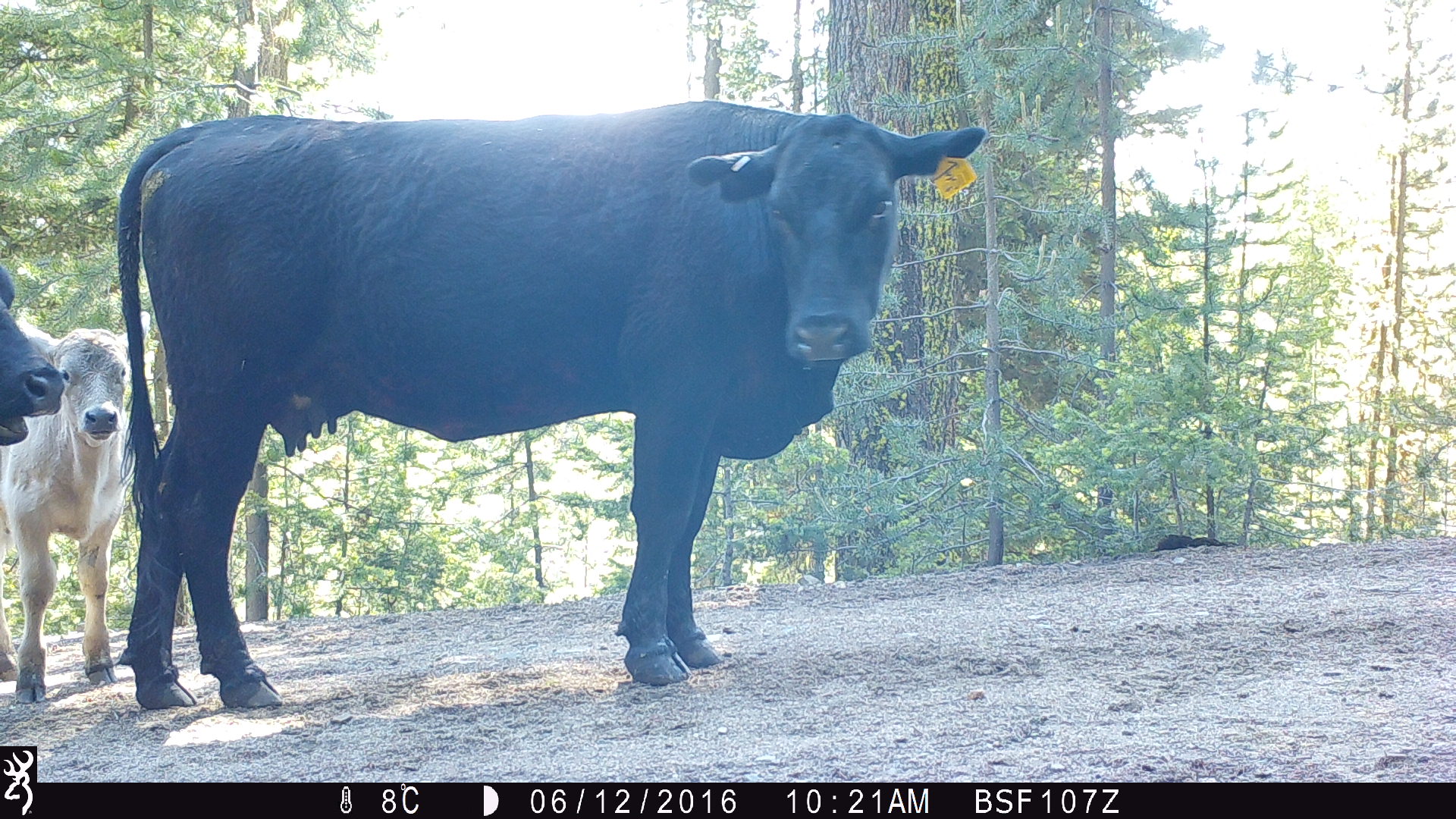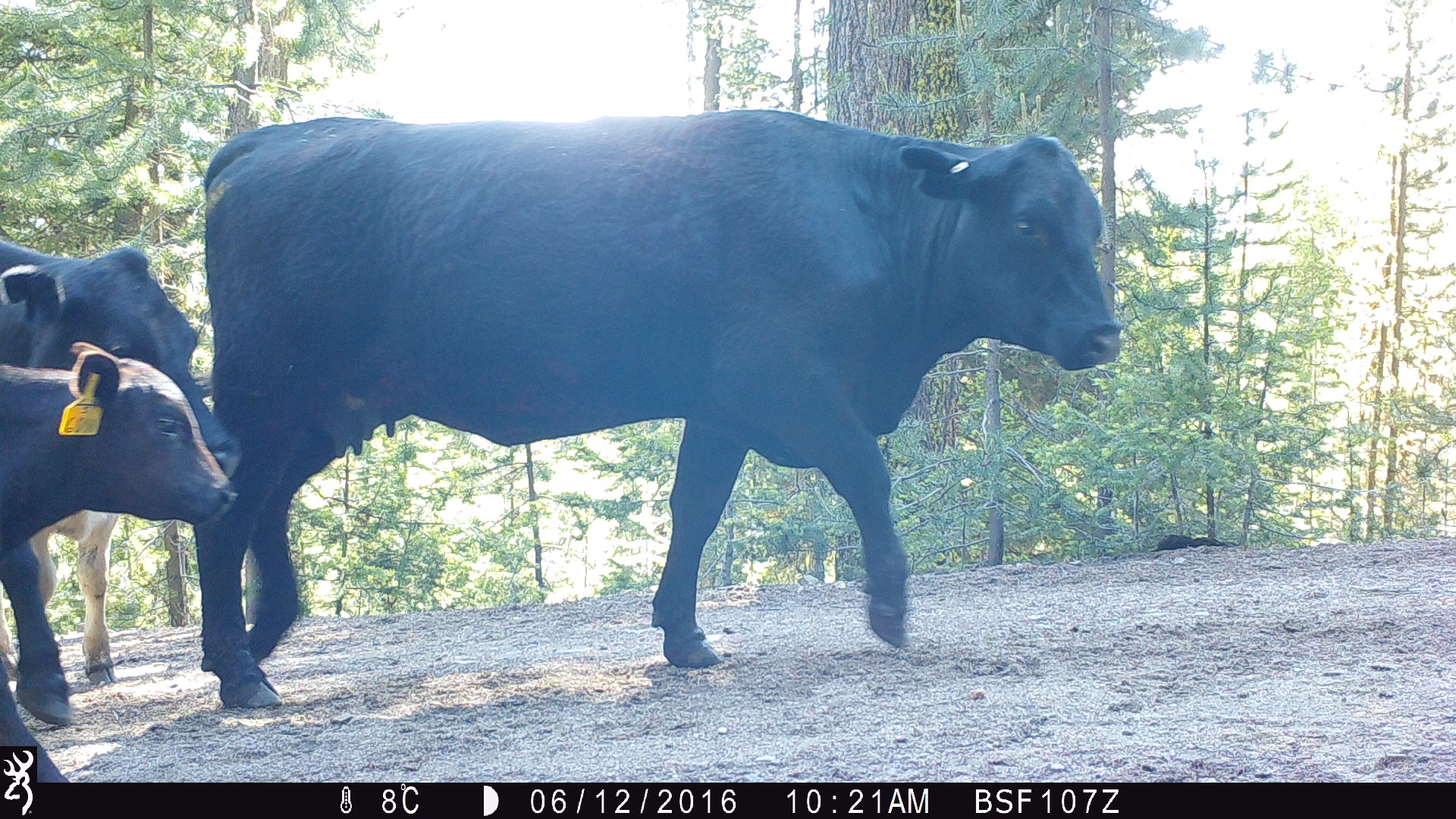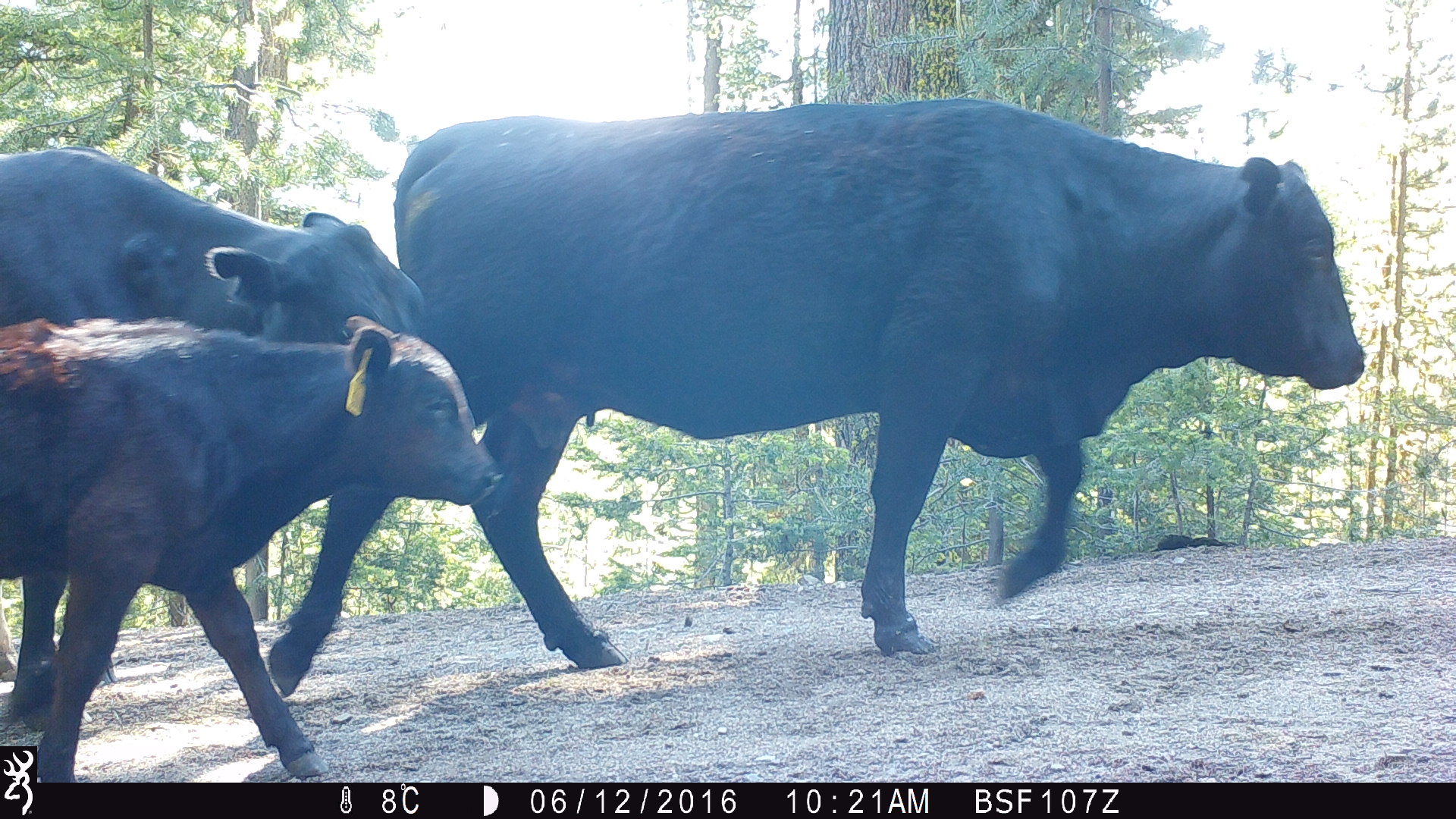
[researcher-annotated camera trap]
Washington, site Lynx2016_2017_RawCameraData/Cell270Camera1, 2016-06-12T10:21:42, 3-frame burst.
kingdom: Animalia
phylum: Chordata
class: Mammalia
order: Artiodactyla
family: Bovidae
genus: Bos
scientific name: Bos taurus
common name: domestic cattle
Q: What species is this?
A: Domestic cattle (Bos taurus).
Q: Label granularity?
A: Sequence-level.